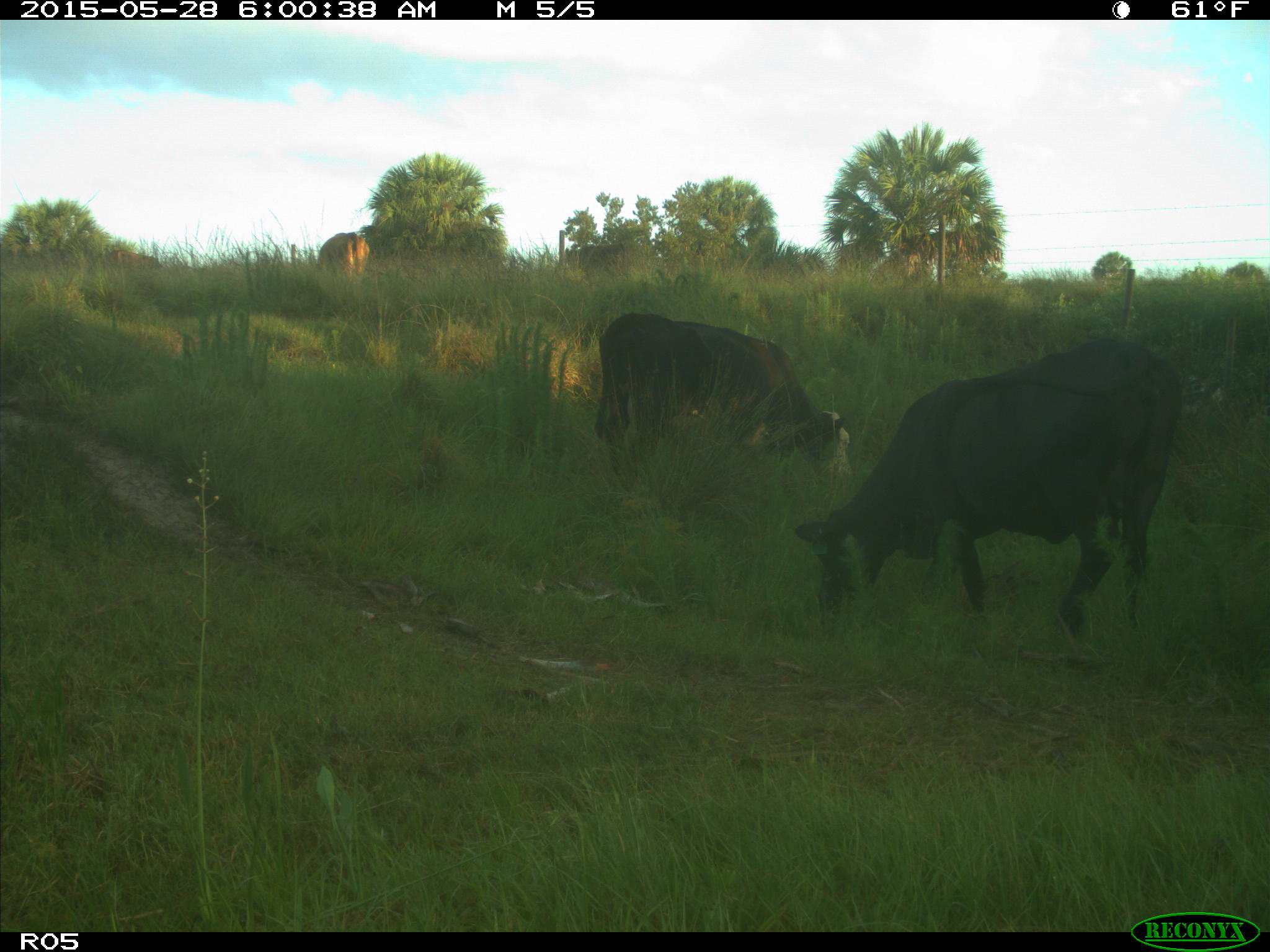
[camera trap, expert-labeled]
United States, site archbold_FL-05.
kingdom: Animalia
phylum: Chordata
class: Mammalia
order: Artiodactyla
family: Bovidae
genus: Bos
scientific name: Bos taurus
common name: domestic cow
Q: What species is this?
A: Bos taurus (domestic cow).